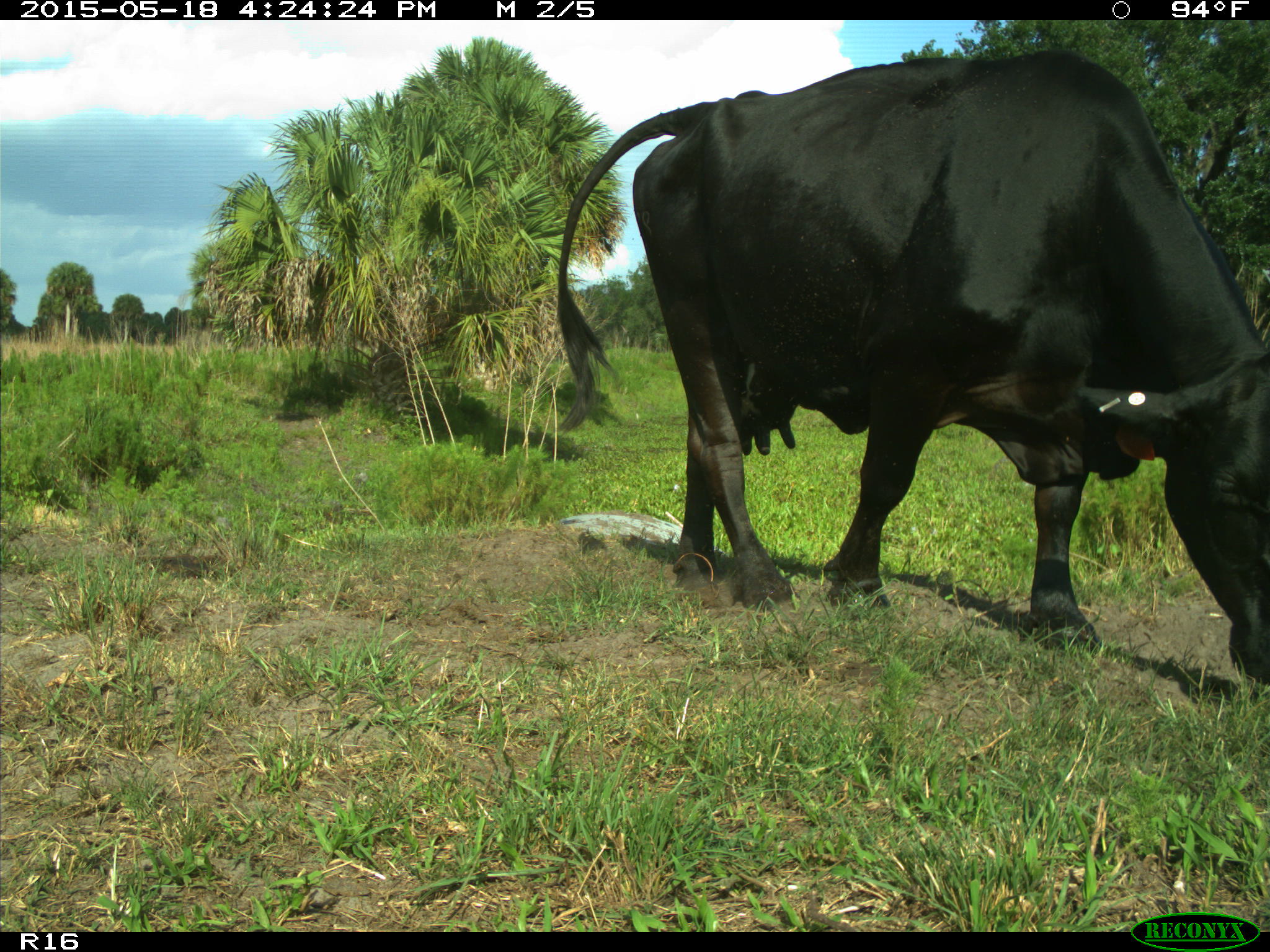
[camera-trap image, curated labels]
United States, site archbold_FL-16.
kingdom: Animalia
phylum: Chordata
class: Mammalia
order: Artiodactyla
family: Bovidae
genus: Bos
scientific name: Bos taurus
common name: domestic cow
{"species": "Bos taurus (domestic cow)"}